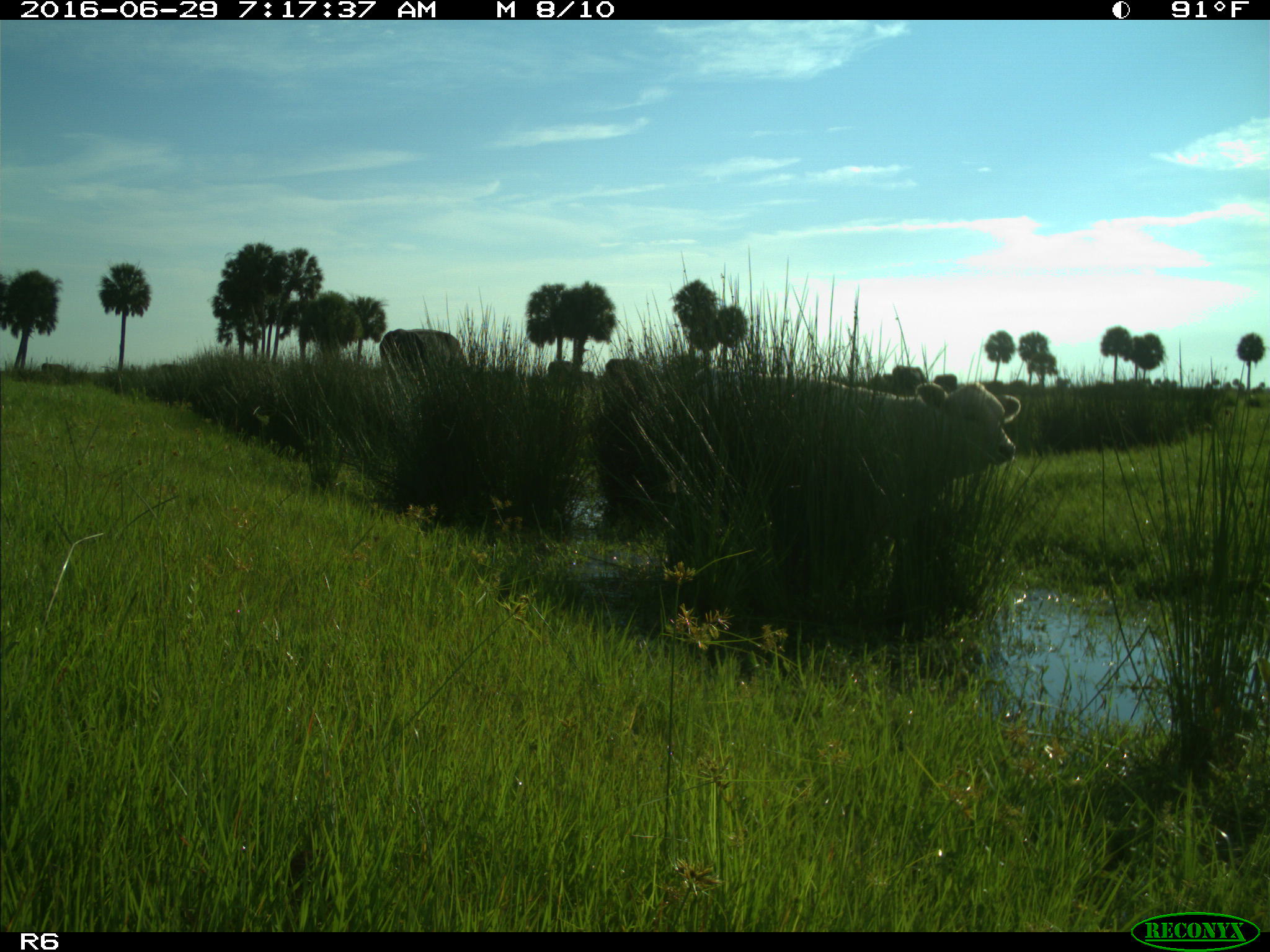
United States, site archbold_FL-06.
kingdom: Animalia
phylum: Chordata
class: Mammalia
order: Artiodactyla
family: Bovidae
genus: Bos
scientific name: Bos taurus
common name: domestic cow